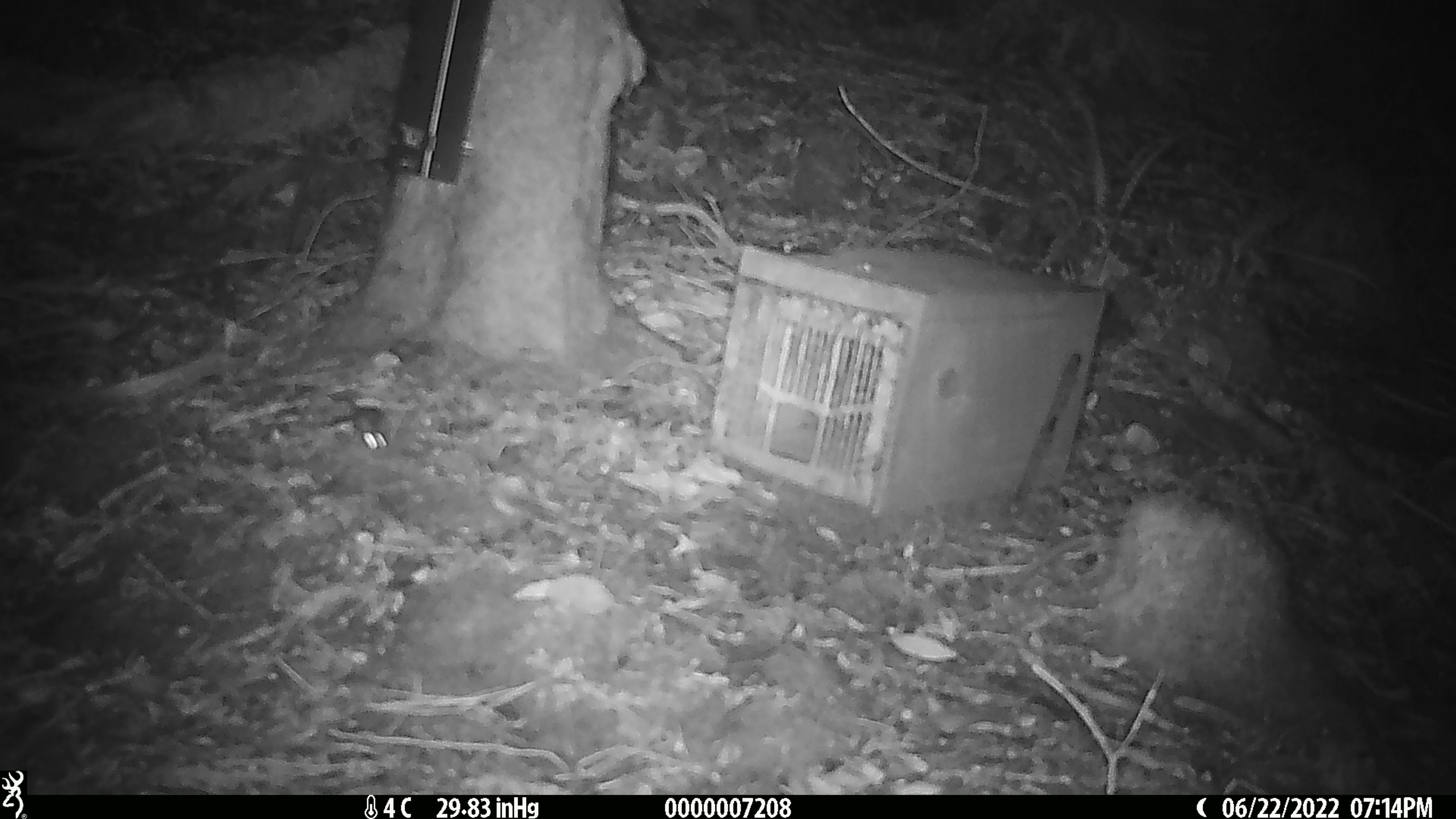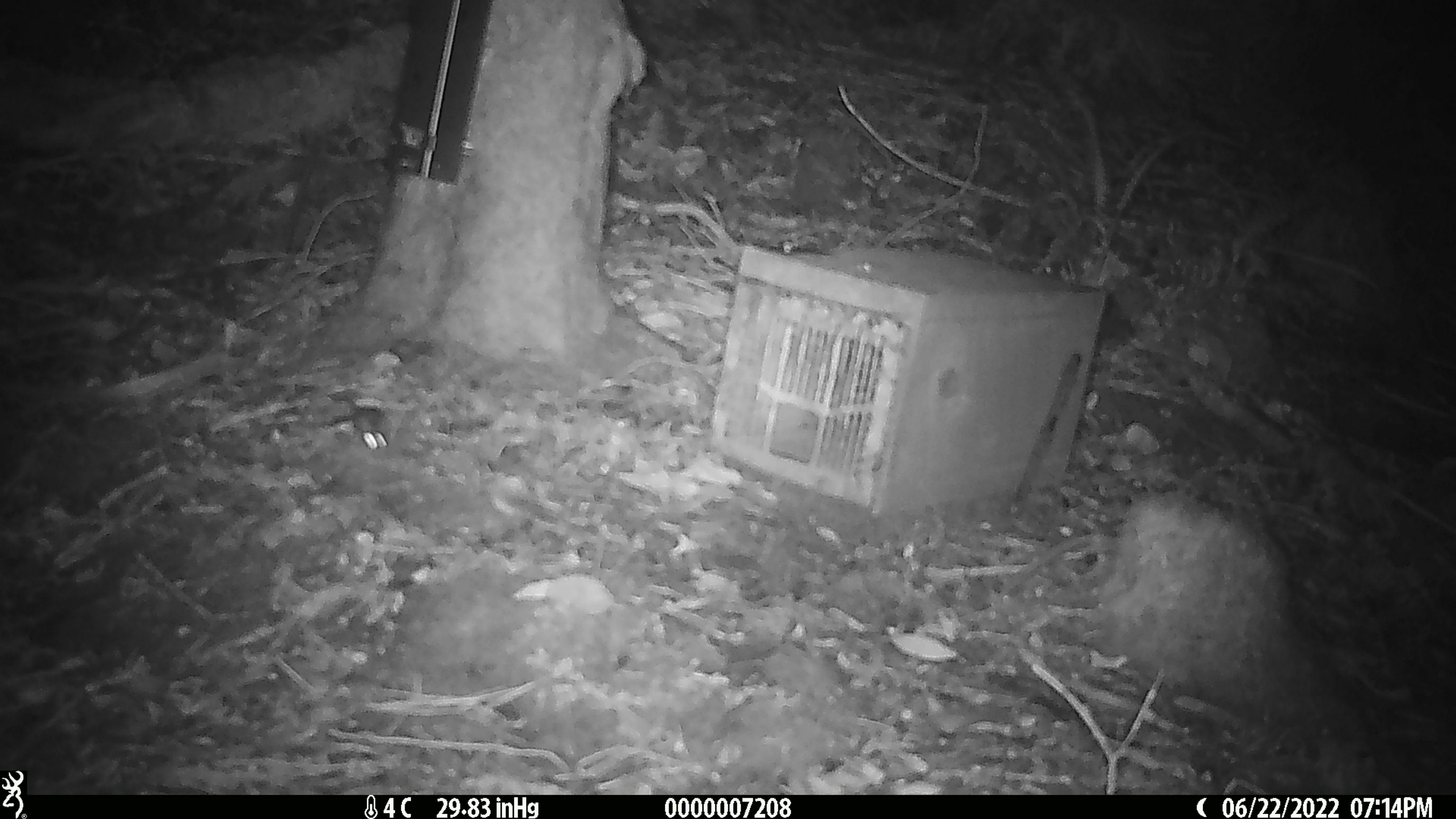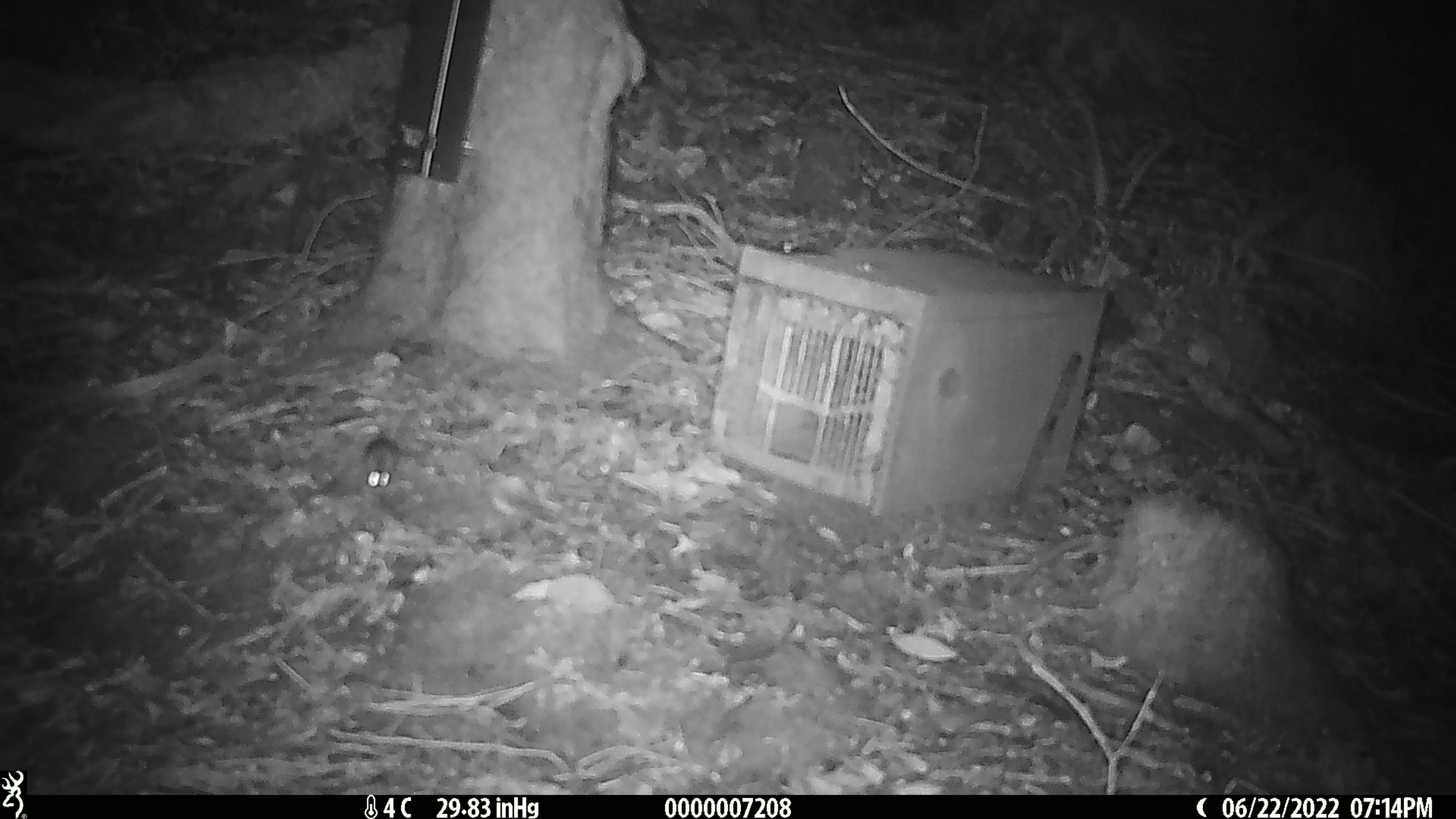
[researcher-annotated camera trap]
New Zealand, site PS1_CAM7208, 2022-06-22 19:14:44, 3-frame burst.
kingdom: Animalia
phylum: Chordata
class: Mammalia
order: Rodentia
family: Muridae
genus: Mus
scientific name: Mus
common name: mouse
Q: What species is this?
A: Mouse (Mus).